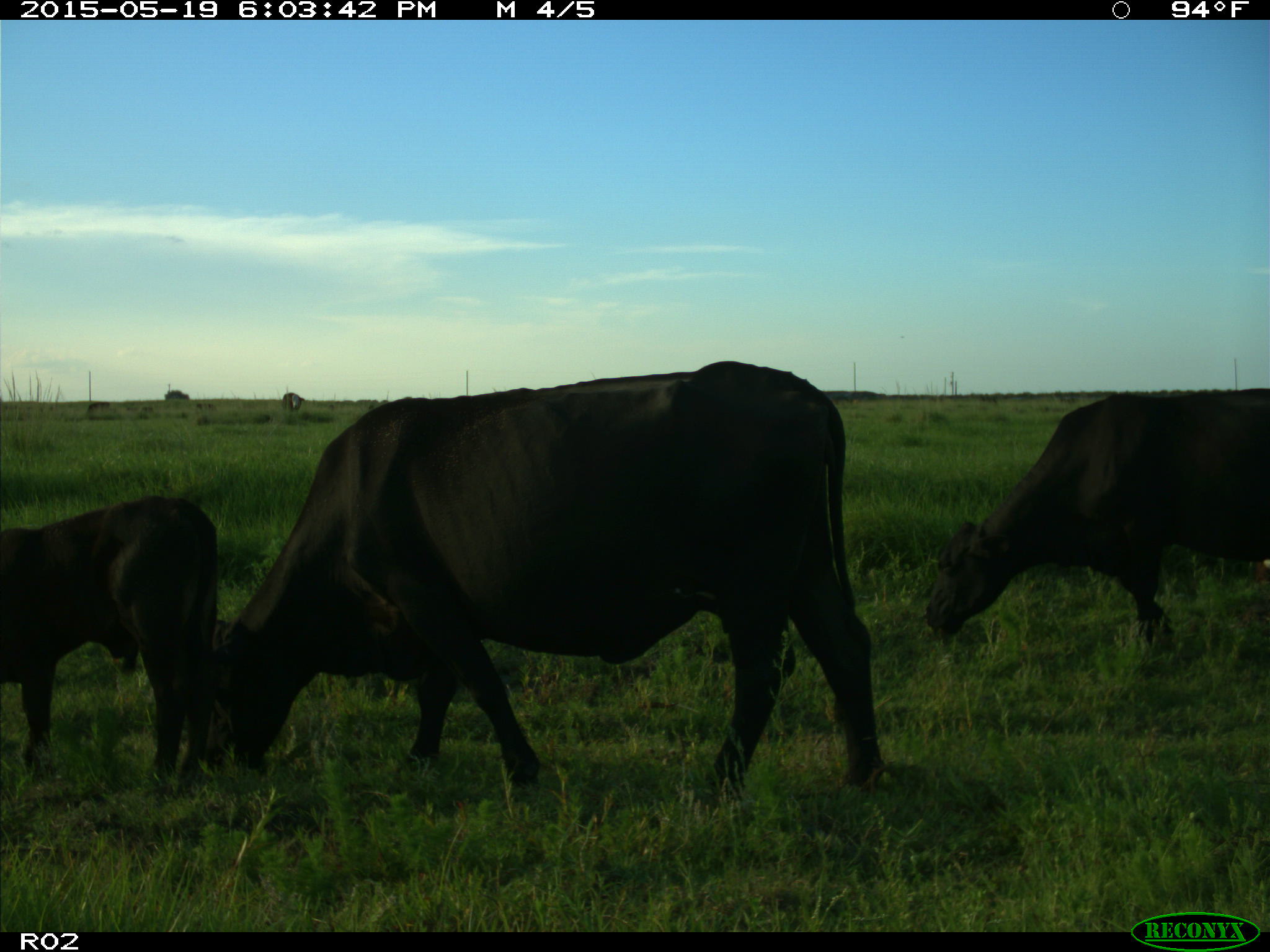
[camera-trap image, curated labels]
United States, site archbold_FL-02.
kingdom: Animalia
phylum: Chordata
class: Mammalia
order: Artiodactyla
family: Bovidae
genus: Bos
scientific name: Bos taurus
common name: domestic cow